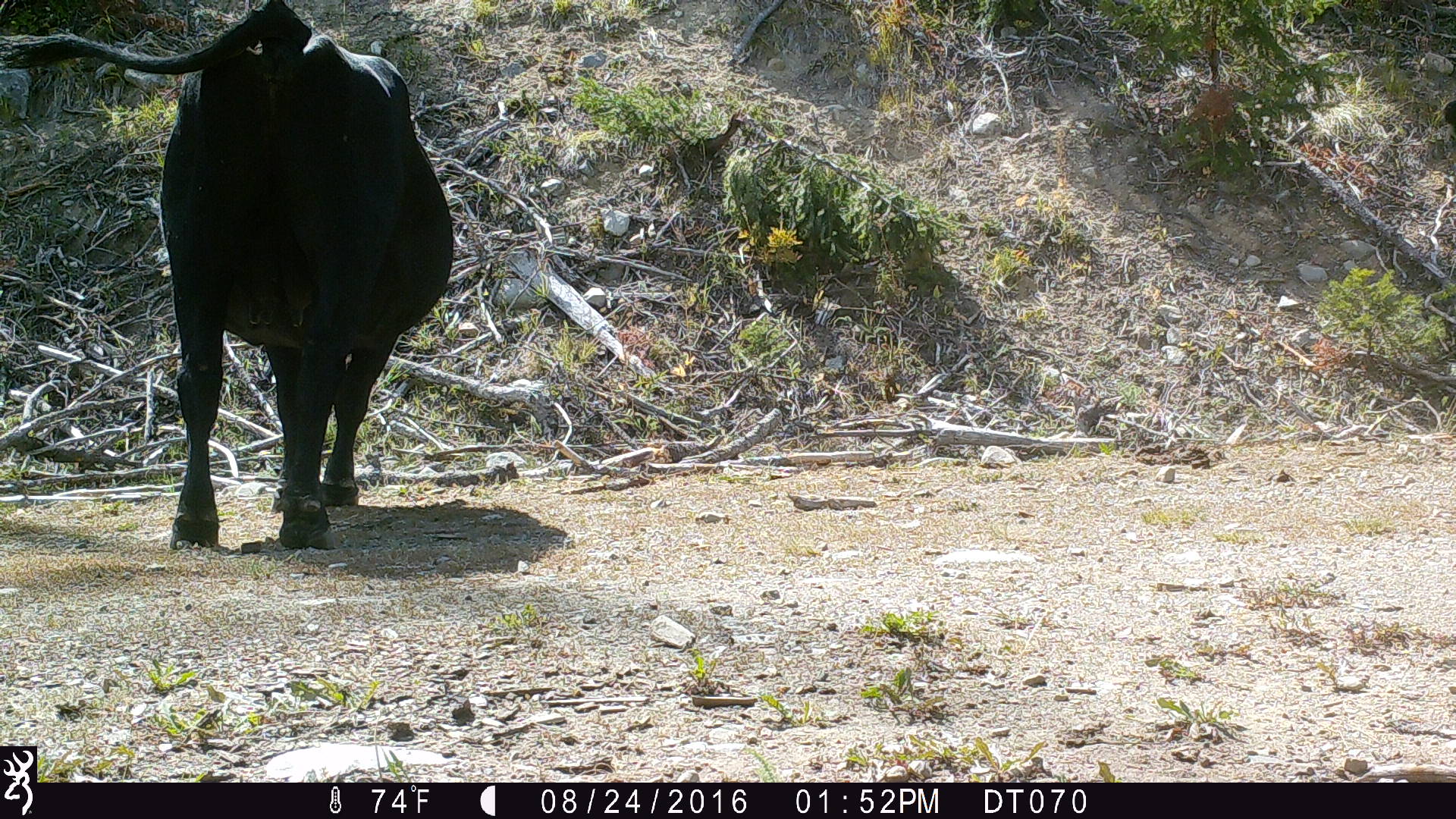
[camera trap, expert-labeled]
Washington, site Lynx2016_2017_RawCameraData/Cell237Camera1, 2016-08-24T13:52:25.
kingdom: Animalia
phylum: Chordata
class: Mammalia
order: Artiodactyla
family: Bovidae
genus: Bos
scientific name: Bos taurus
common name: domestic cattle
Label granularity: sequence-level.